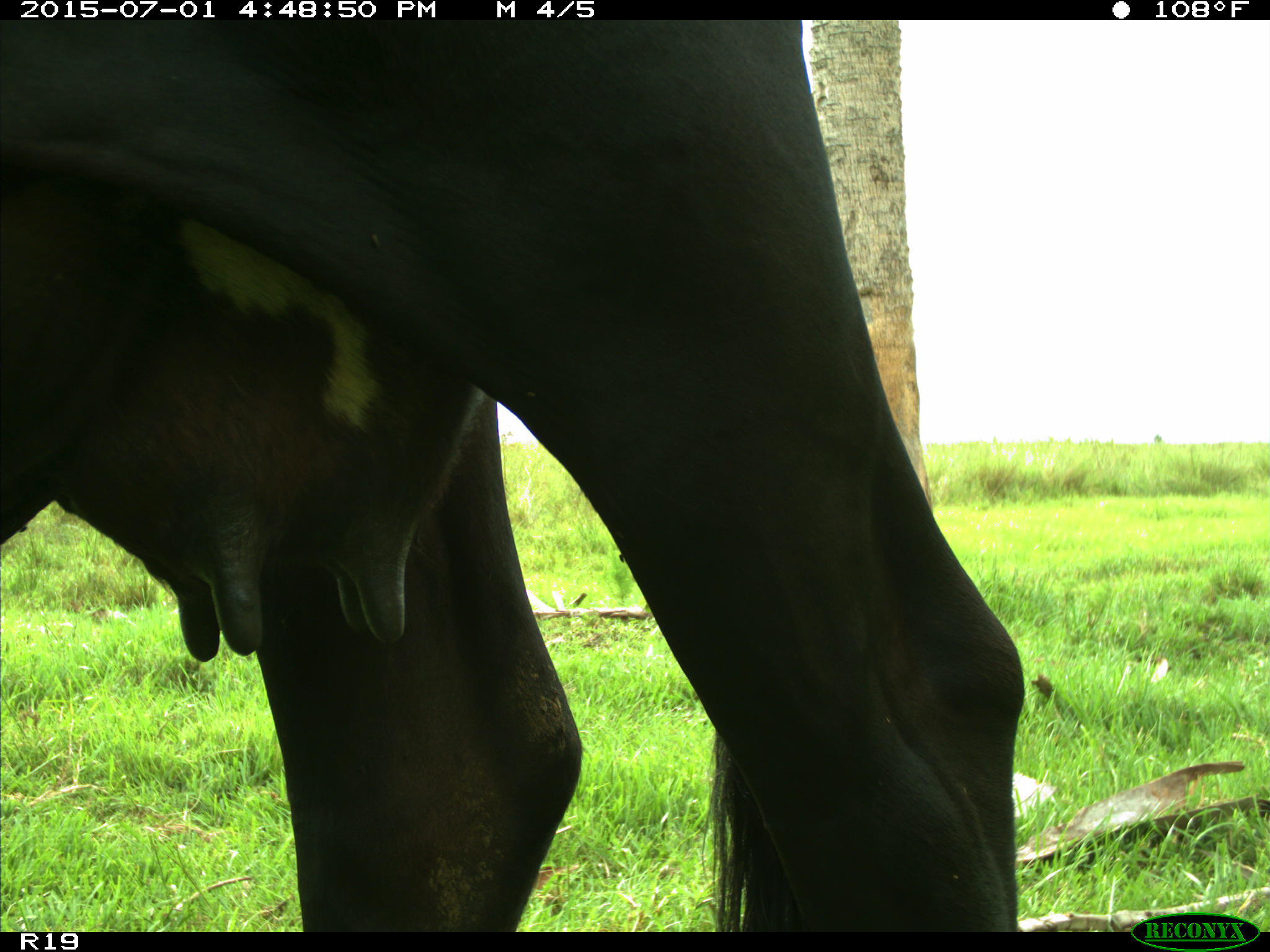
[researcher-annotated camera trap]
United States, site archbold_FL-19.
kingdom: Animalia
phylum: Chordata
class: Mammalia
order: Artiodactyla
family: Bovidae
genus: Bos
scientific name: Bos taurus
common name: domestic cow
Bos taurus (domestic cow).